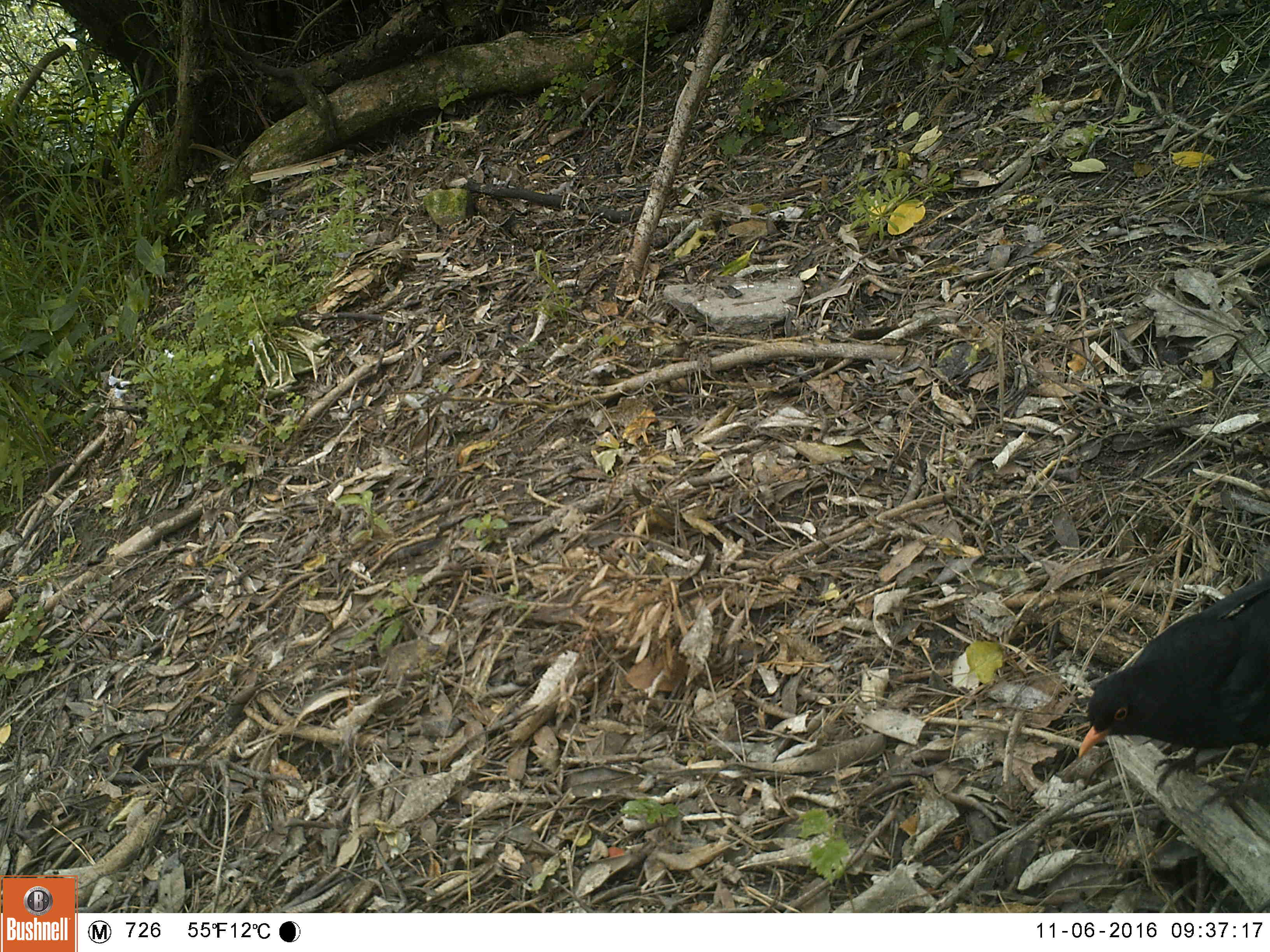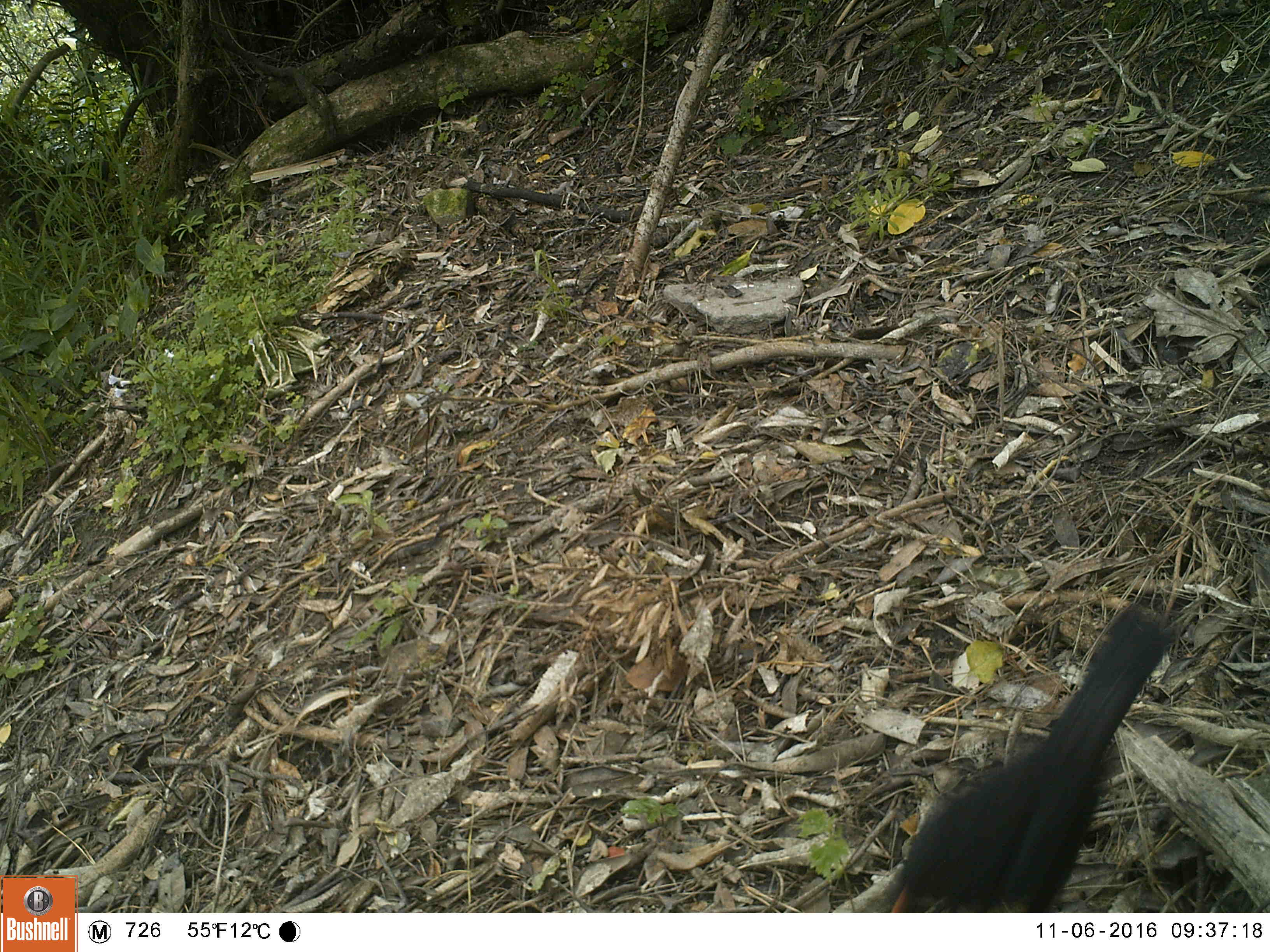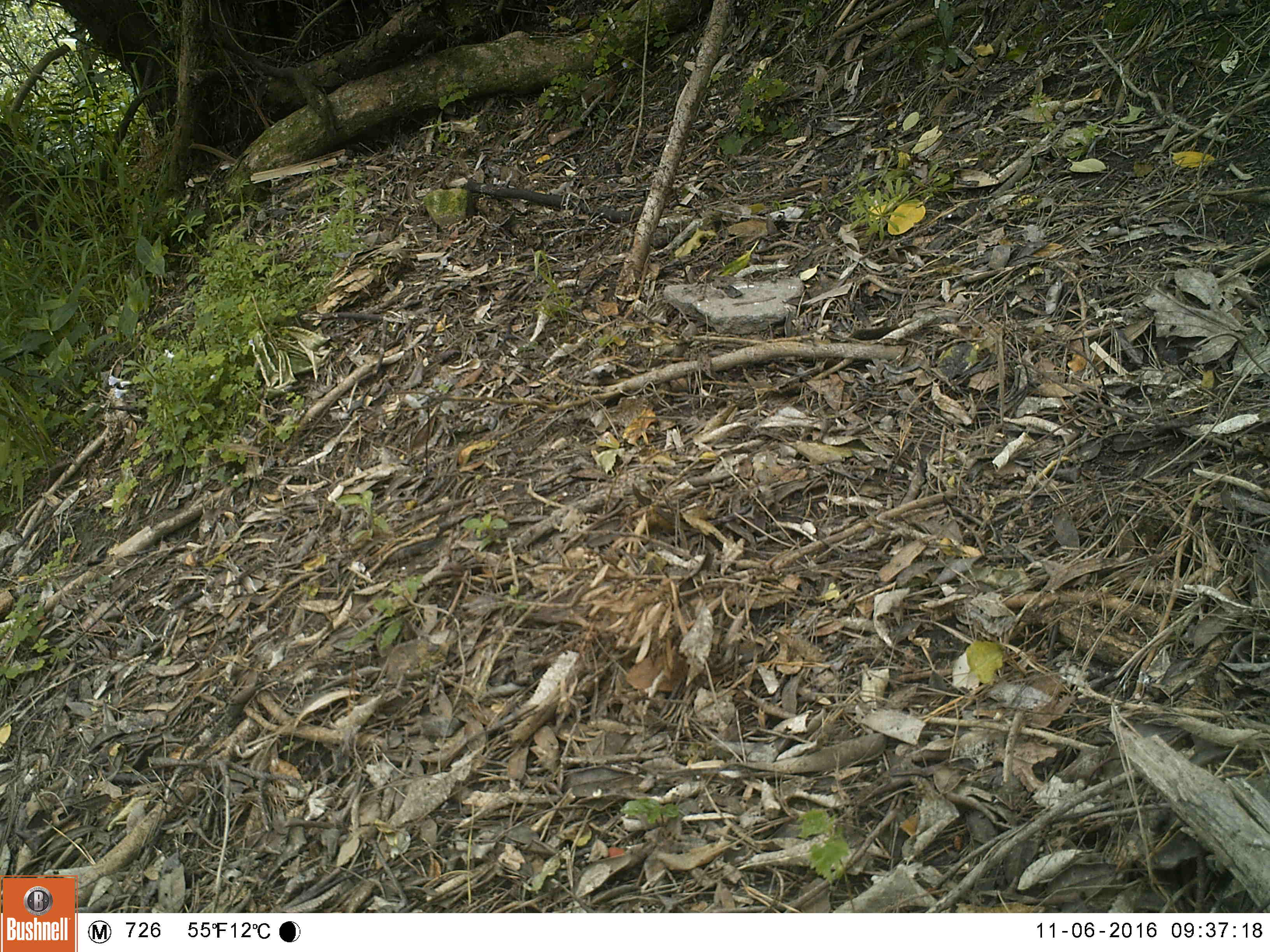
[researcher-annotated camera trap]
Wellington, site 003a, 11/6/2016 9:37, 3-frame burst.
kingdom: Animalia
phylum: Chordata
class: Aves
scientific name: Aves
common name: bird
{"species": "bird (Aves)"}